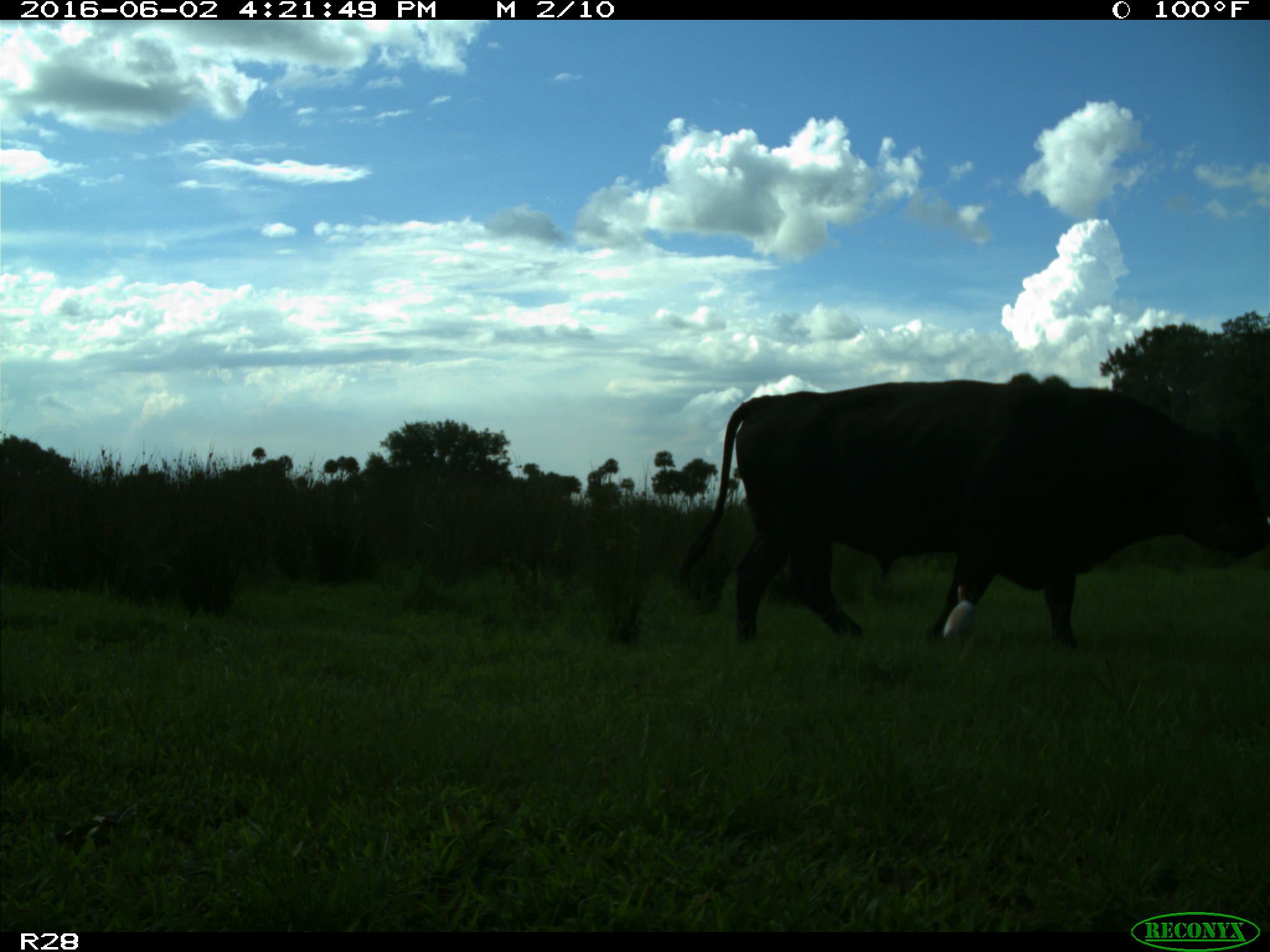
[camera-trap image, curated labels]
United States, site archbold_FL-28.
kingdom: Animalia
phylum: Chordata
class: Mammalia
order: Artiodactyla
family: Bovidae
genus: Bos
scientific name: Bos taurus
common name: domestic cow